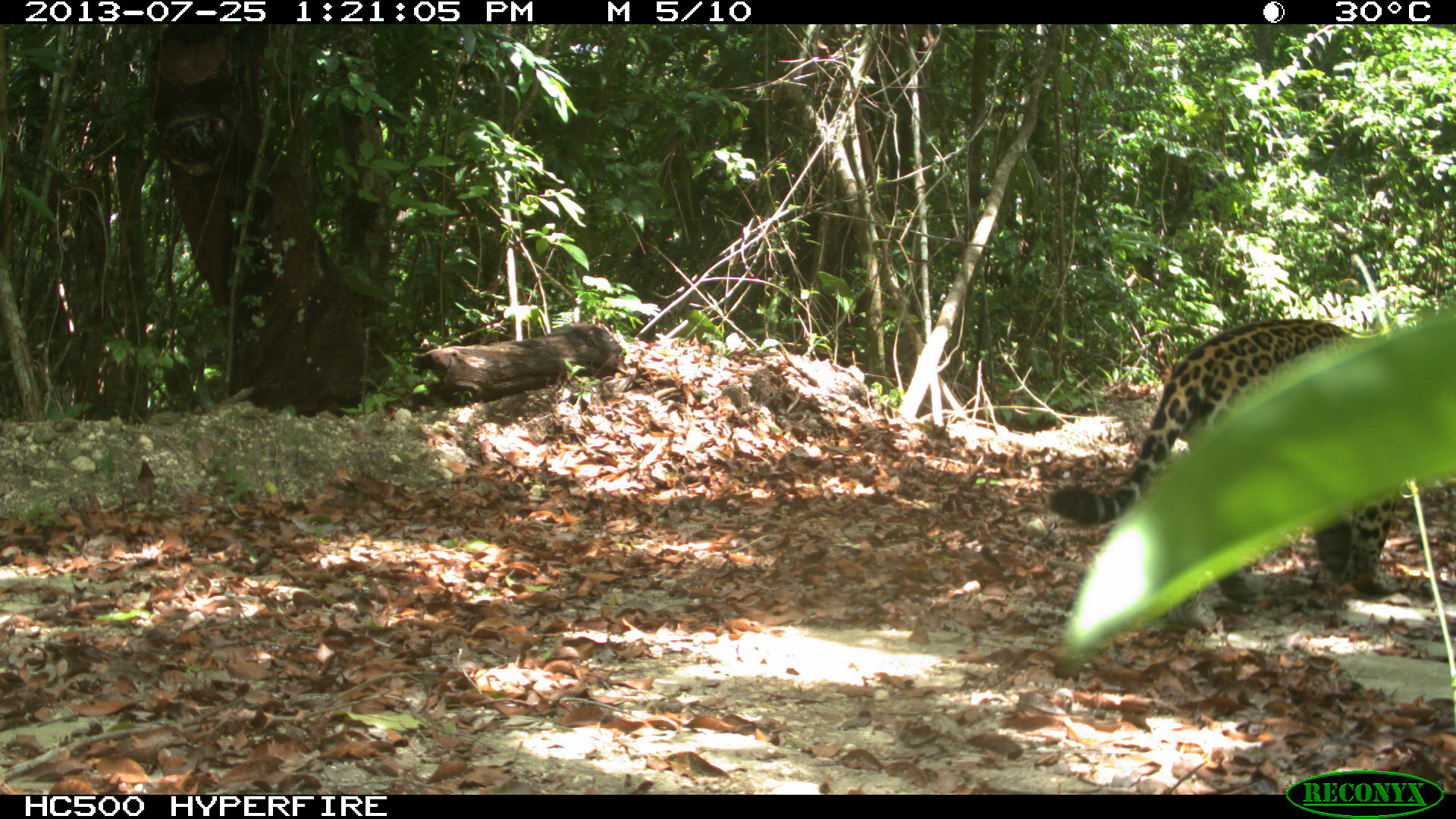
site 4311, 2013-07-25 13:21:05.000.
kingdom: Animalia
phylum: Chordata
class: Mammalia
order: Carnivora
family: Felidae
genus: Panthera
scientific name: Panthera onca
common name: jaguar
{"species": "Panthera onca (jaguar)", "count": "1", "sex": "male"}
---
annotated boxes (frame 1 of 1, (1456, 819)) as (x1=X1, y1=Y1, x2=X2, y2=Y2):
panthera onca: (x1=1048, y1=318, x2=1401, y2=626)